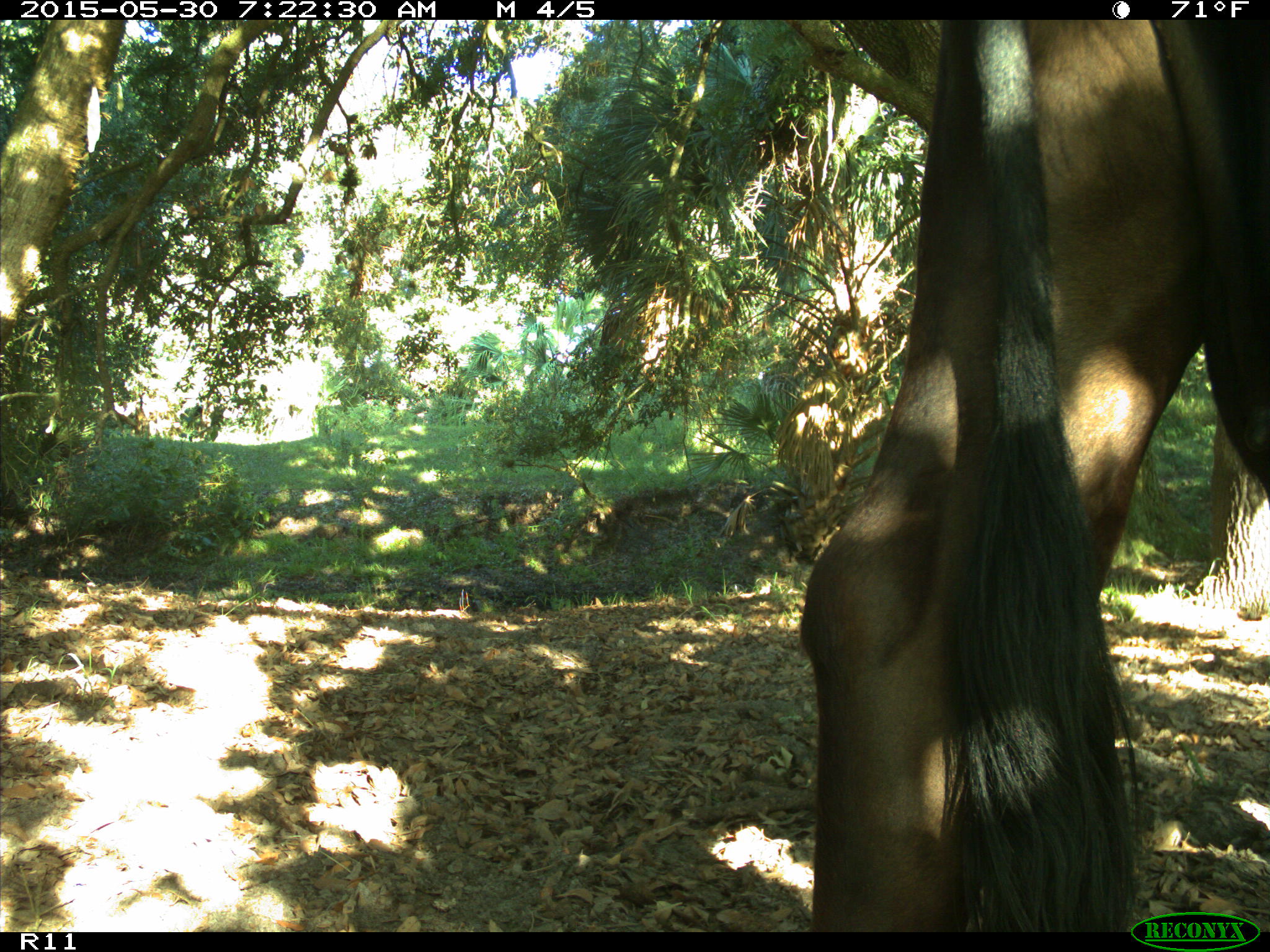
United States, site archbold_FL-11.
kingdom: Animalia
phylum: Chordata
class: Mammalia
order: Artiodactyla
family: Bovidae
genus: Bos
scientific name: Bos taurus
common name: domestic cow